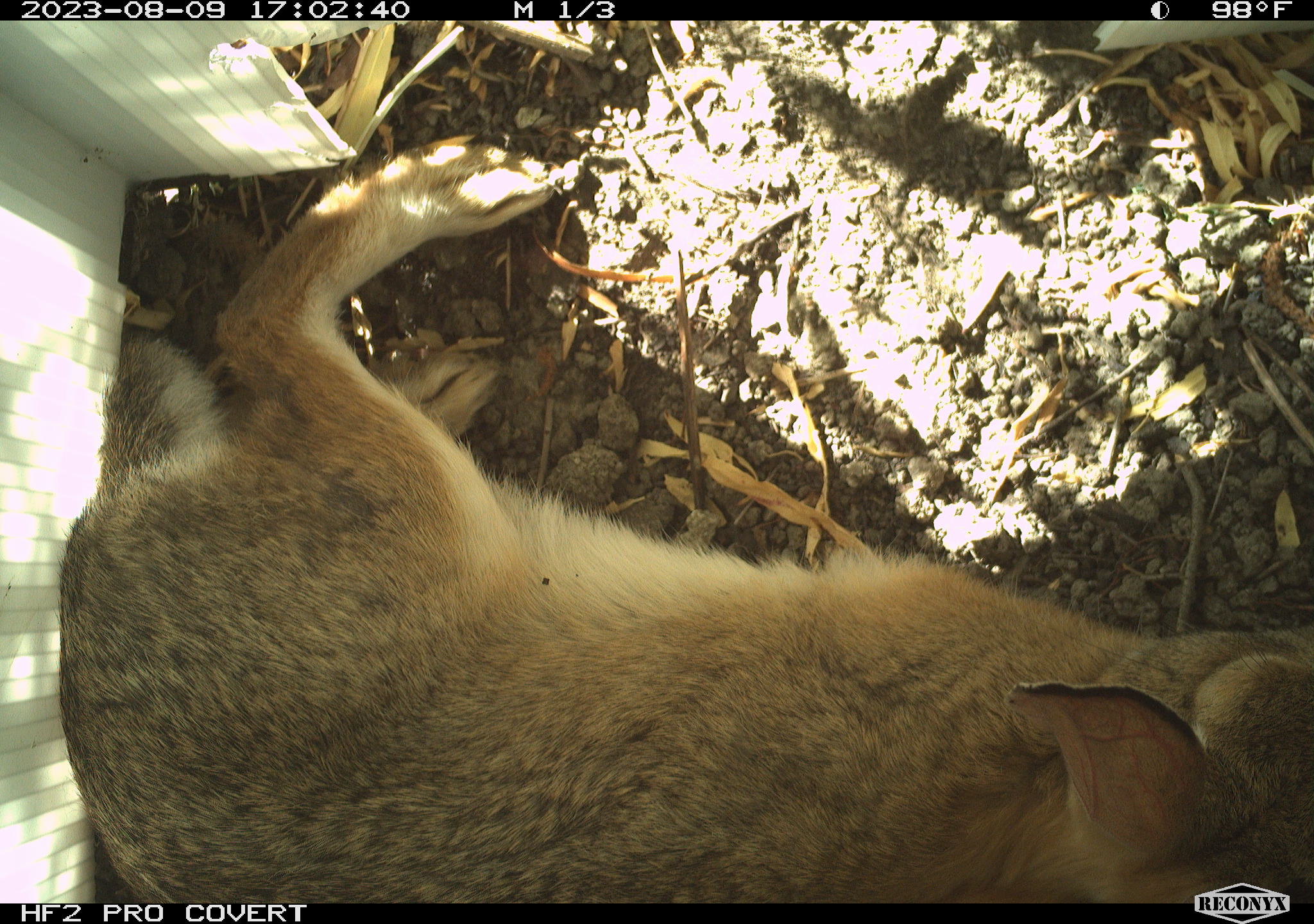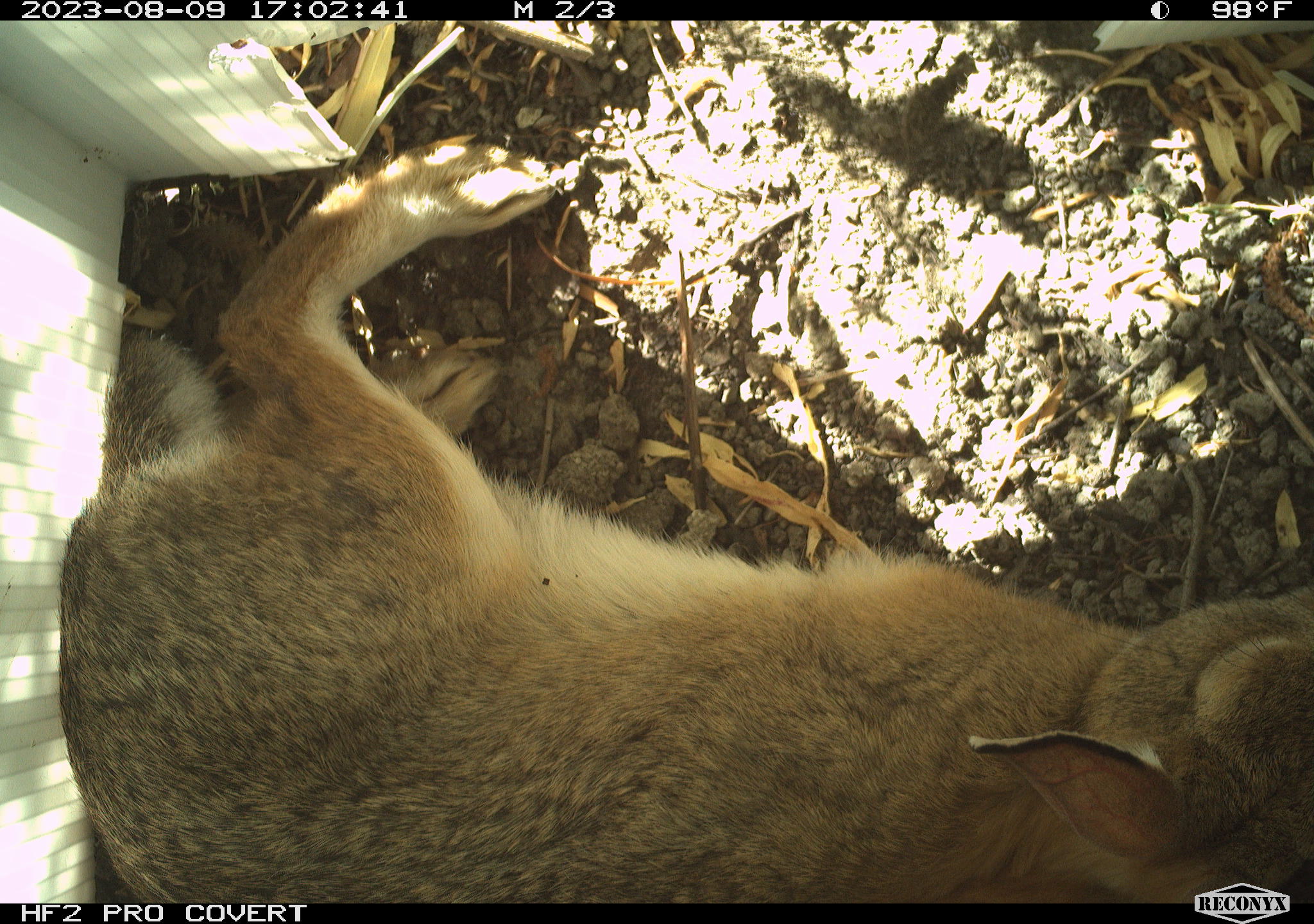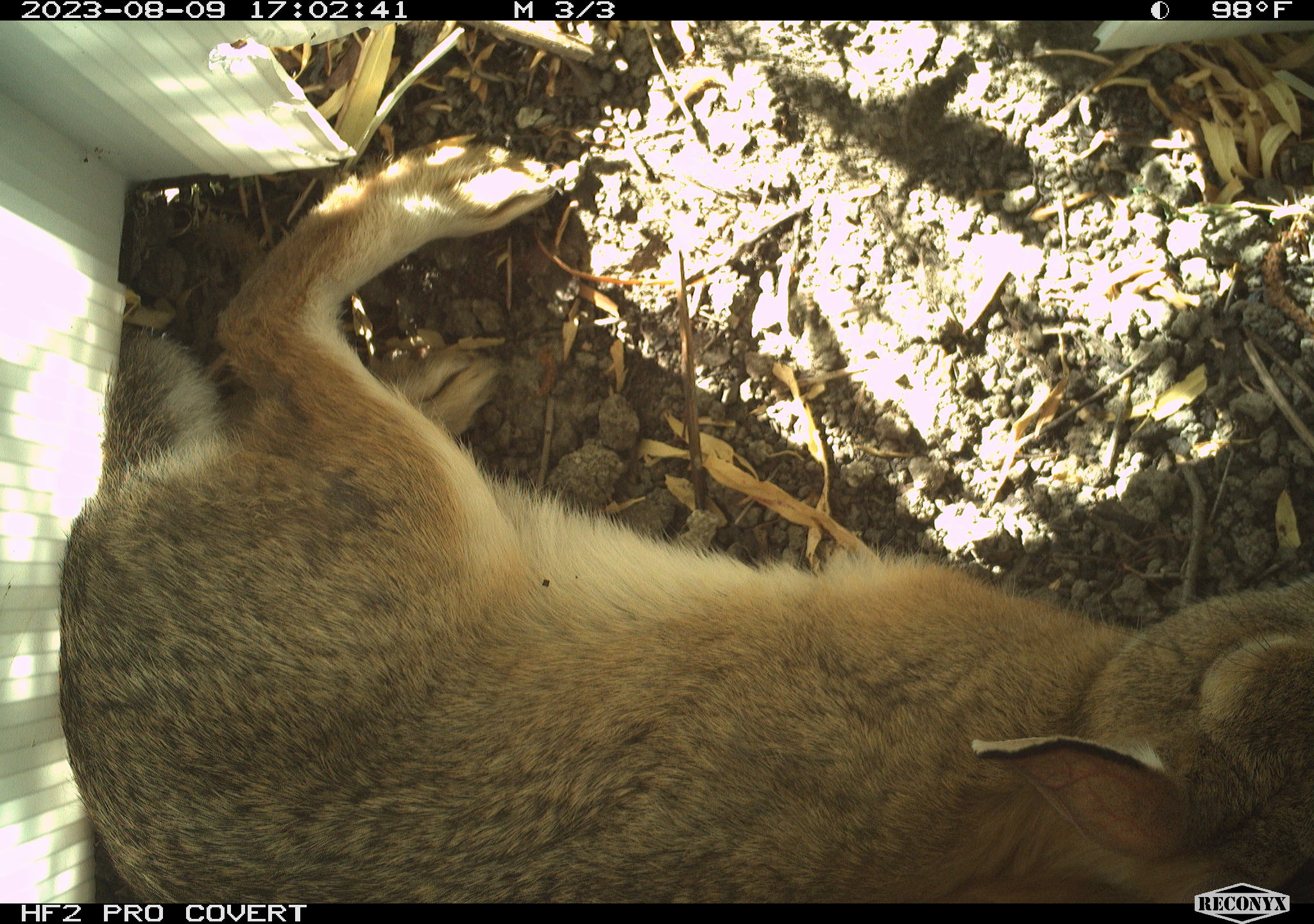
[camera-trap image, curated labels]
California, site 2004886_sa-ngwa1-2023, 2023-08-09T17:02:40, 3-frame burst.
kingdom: Animalia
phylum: Chordata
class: Mammalia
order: Lagomorpha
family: Leporidae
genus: Sylvilagus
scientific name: Sylvilagus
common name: cottontail rabbits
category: sylvilagus species